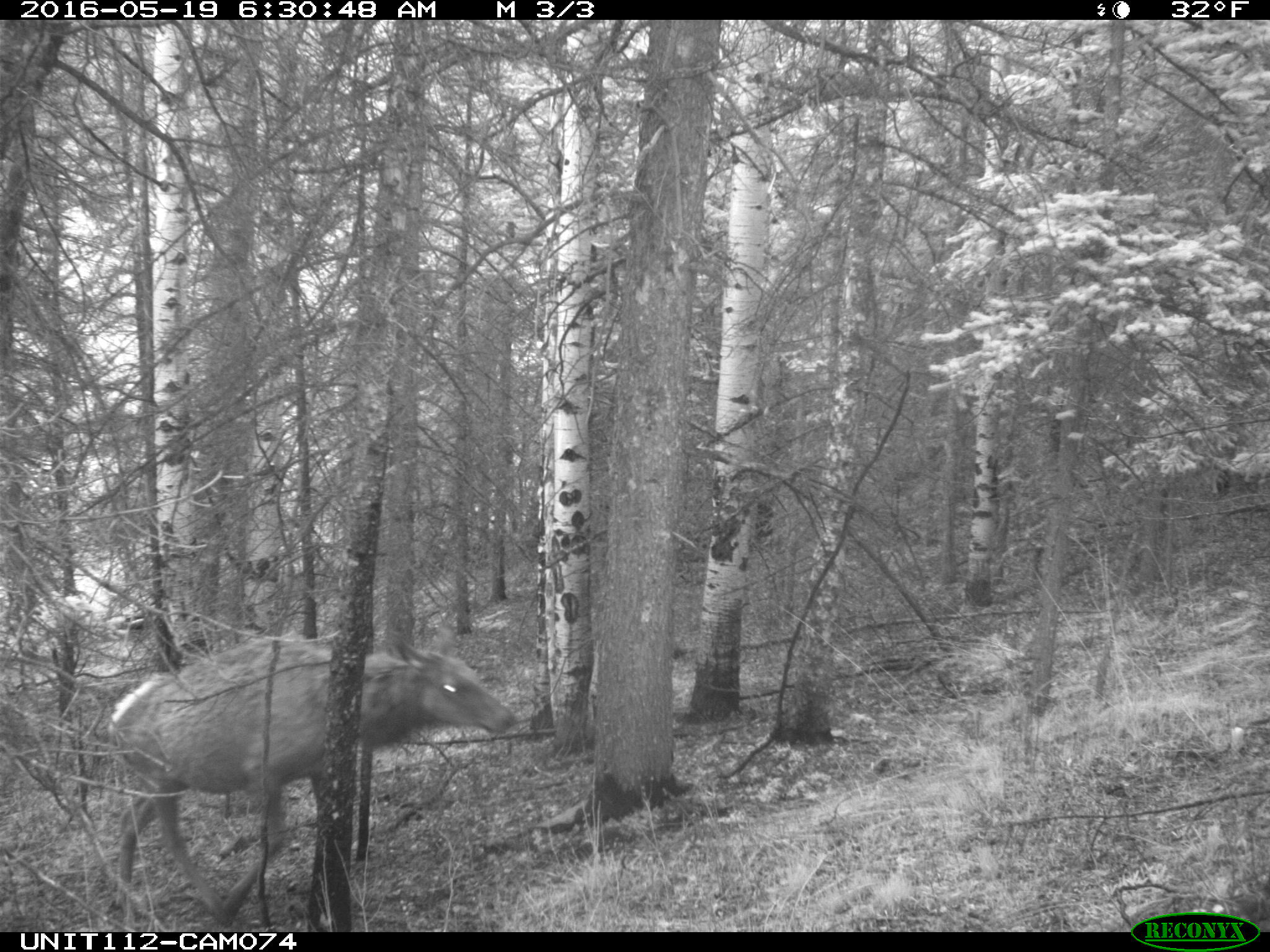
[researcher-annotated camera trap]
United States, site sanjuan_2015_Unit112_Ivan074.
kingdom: Animalia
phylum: Chordata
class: Mammalia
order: Artiodactyla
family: Cervidae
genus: Cervus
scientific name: Cervus elaphus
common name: red deer